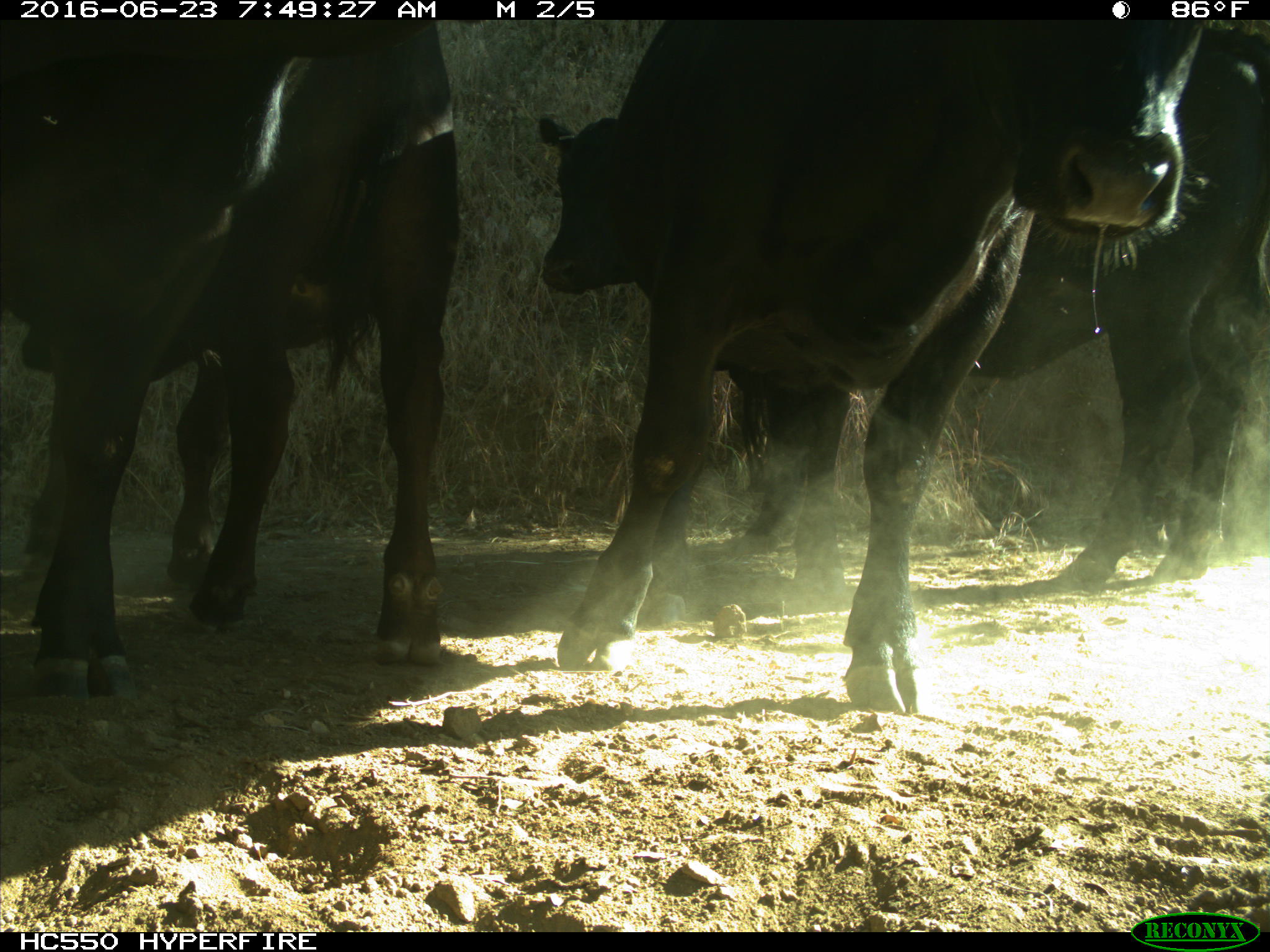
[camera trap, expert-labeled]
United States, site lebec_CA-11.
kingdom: Animalia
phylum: Chordata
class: Mammalia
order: Artiodactyla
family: Bovidae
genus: Bos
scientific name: Bos taurus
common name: domestic cow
Bos taurus (domestic cow).